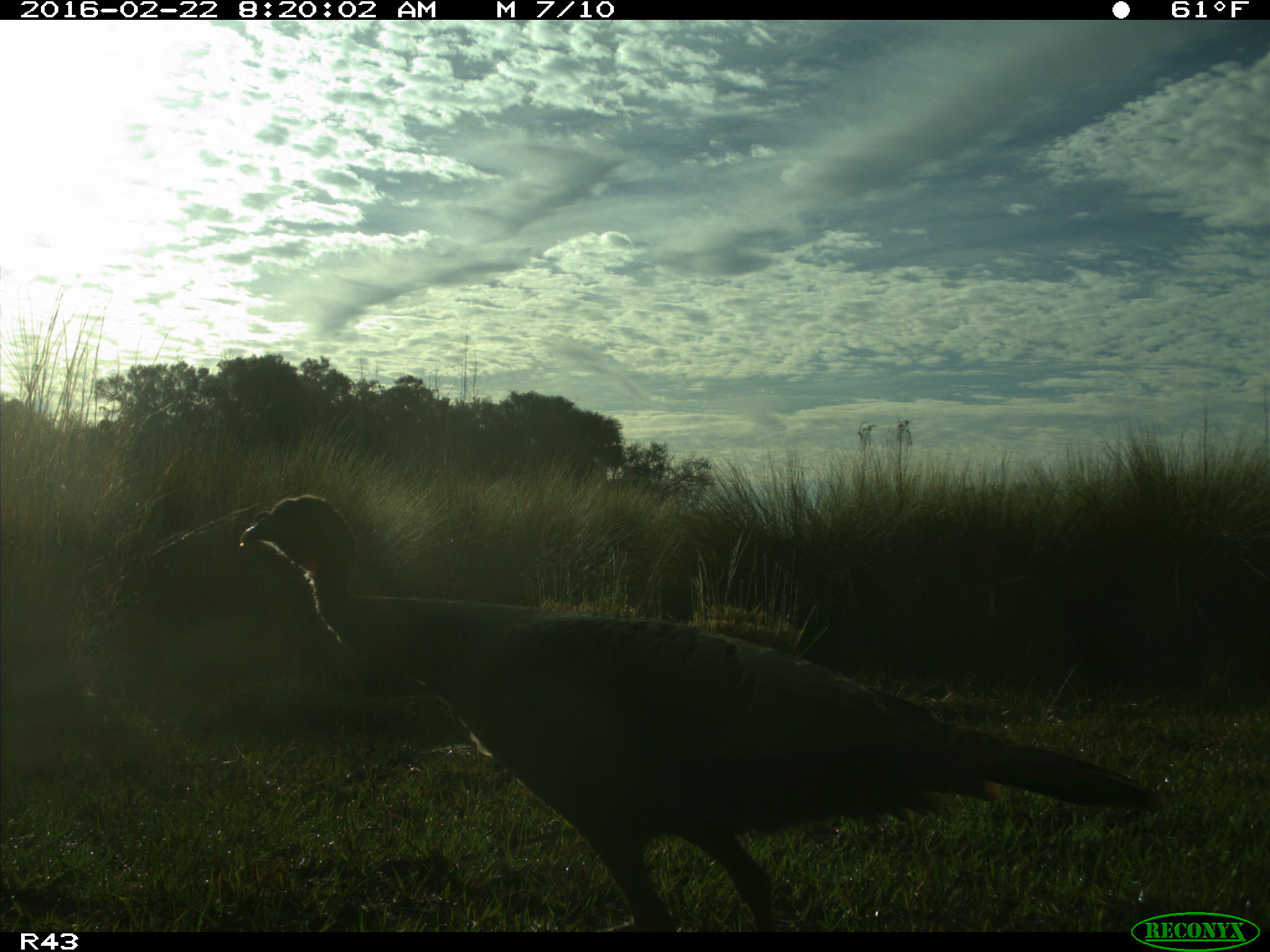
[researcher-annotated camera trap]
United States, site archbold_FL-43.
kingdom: Animalia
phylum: Chordata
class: Aves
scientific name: Aves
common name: birds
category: unidentified bird